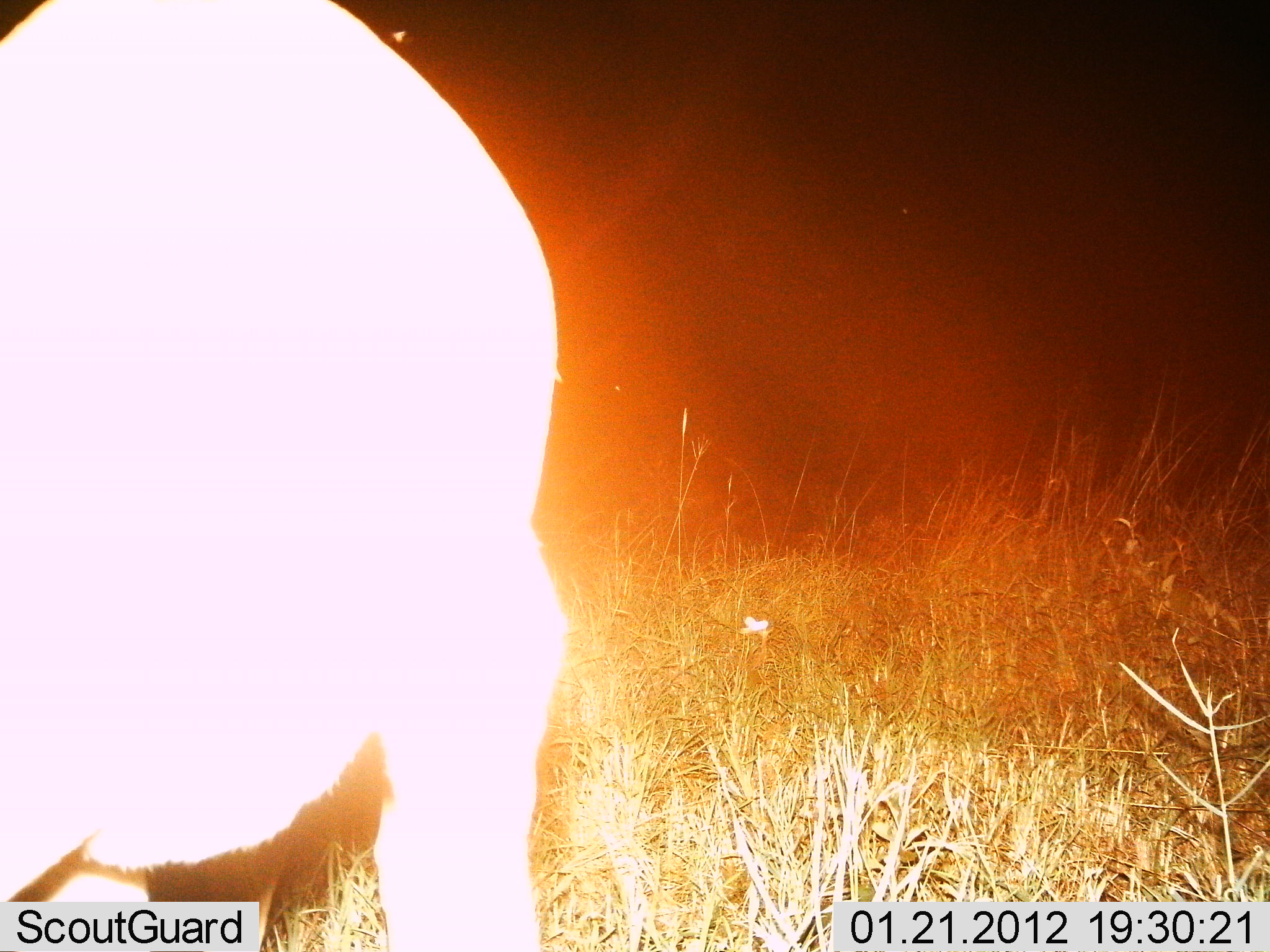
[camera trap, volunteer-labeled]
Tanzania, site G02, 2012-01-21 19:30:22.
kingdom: Animalia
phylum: Chordata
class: Mammalia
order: Artiodactyla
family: Bovidae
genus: Syncerus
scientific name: Syncerus caffer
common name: cape buffalo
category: buffalo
Buffalo (cape buffalo) (Syncerus caffer), count 1. Behavior (volunteer vote fractions): standing 100%, resting 0%, moving 0%, interacting 0%. Young present (vote fraction): 0%. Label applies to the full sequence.